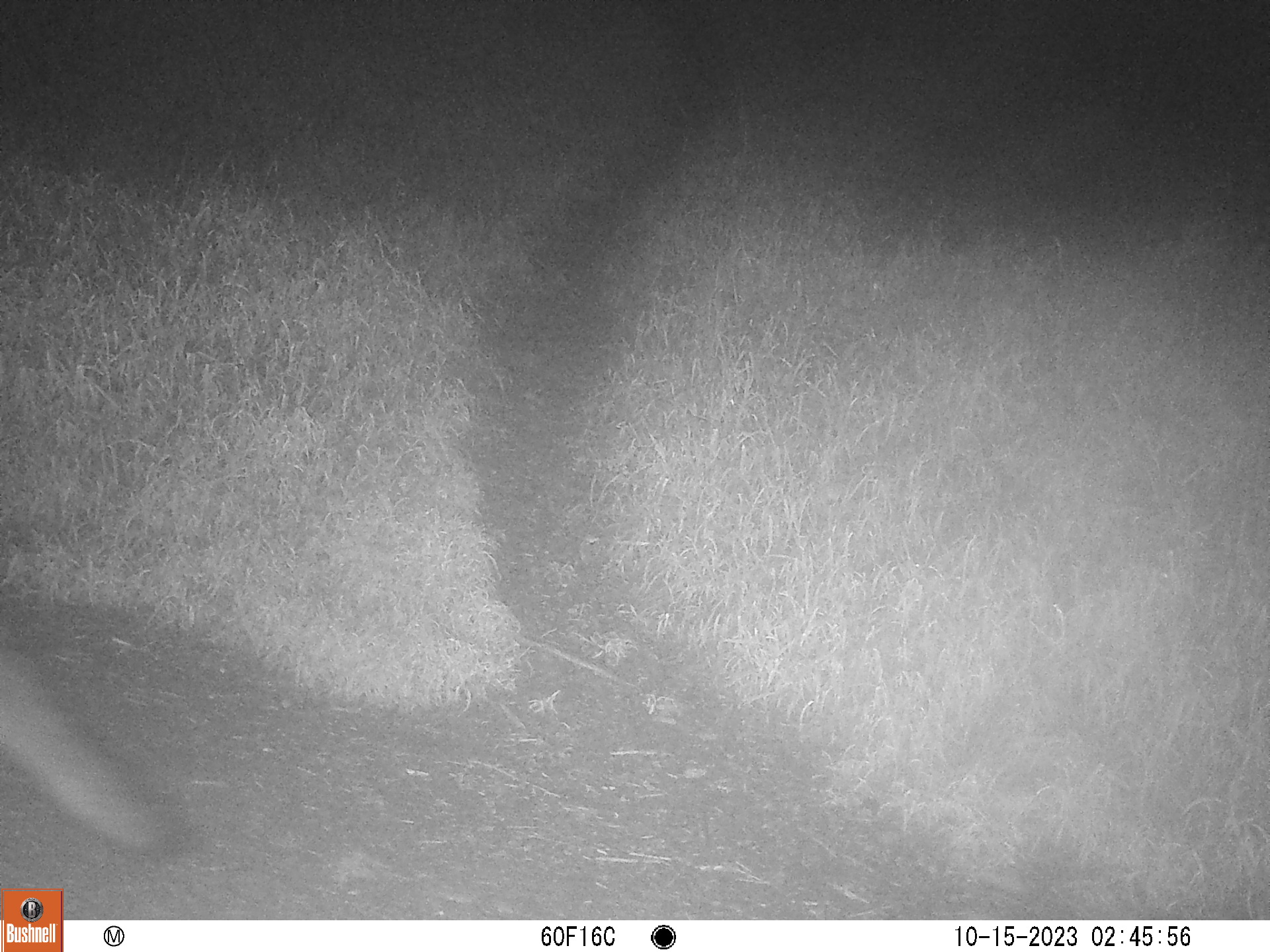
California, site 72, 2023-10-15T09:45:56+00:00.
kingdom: Animalia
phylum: Chordata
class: Mammalia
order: Carnivora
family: Canidae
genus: Urocyon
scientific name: Urocyon cinereoargenteus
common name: gray fox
Gray fox (Urocyon cinereoargenteus).